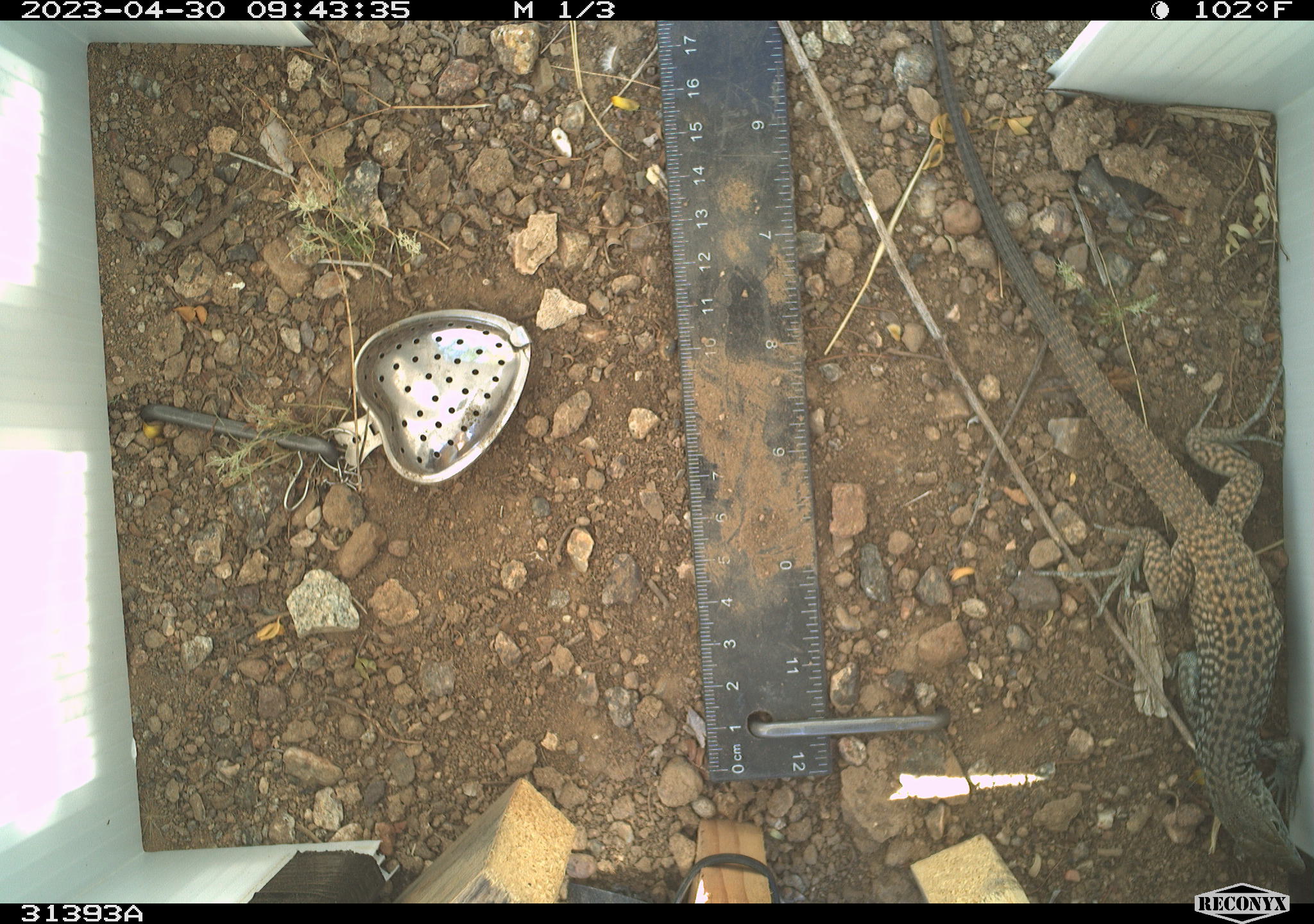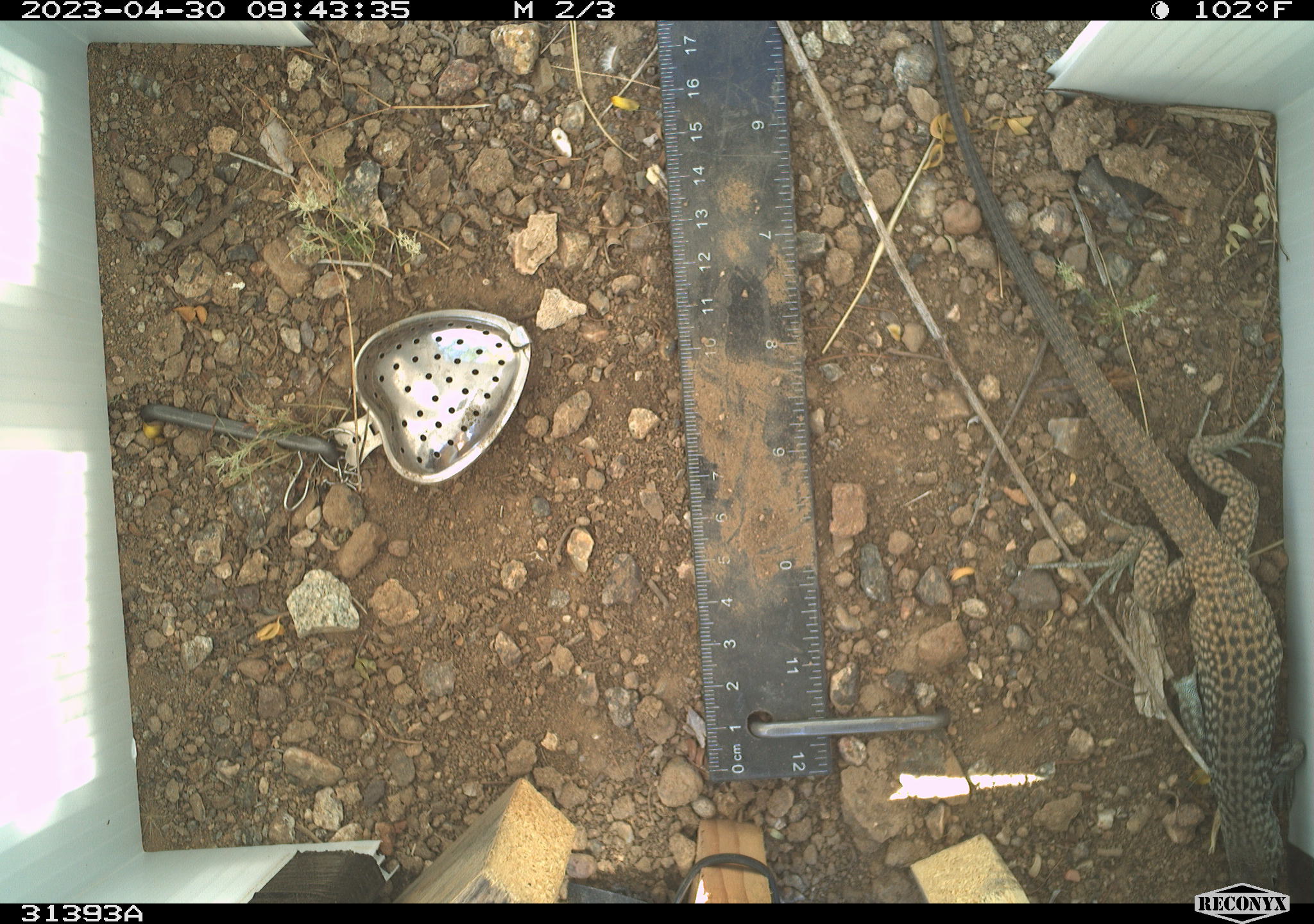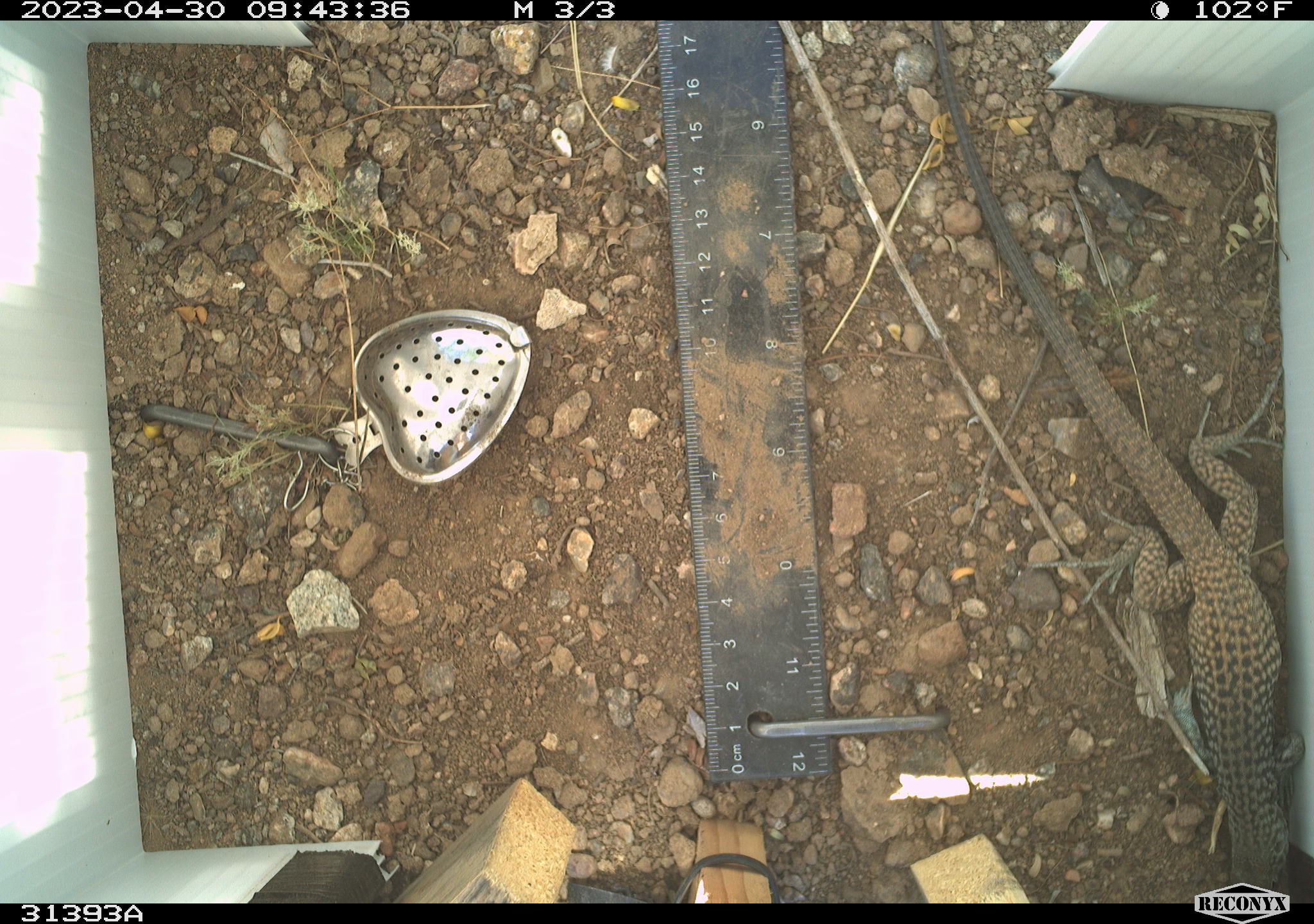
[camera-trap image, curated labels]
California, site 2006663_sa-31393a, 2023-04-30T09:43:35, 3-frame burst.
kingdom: Animalia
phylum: Chordata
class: Reptilia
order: Squamata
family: Teiidae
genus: Aspidoscelis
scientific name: Aspidoscelis tigris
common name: western whiptail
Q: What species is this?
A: Western whiptail (Aspidoscelis tigris).